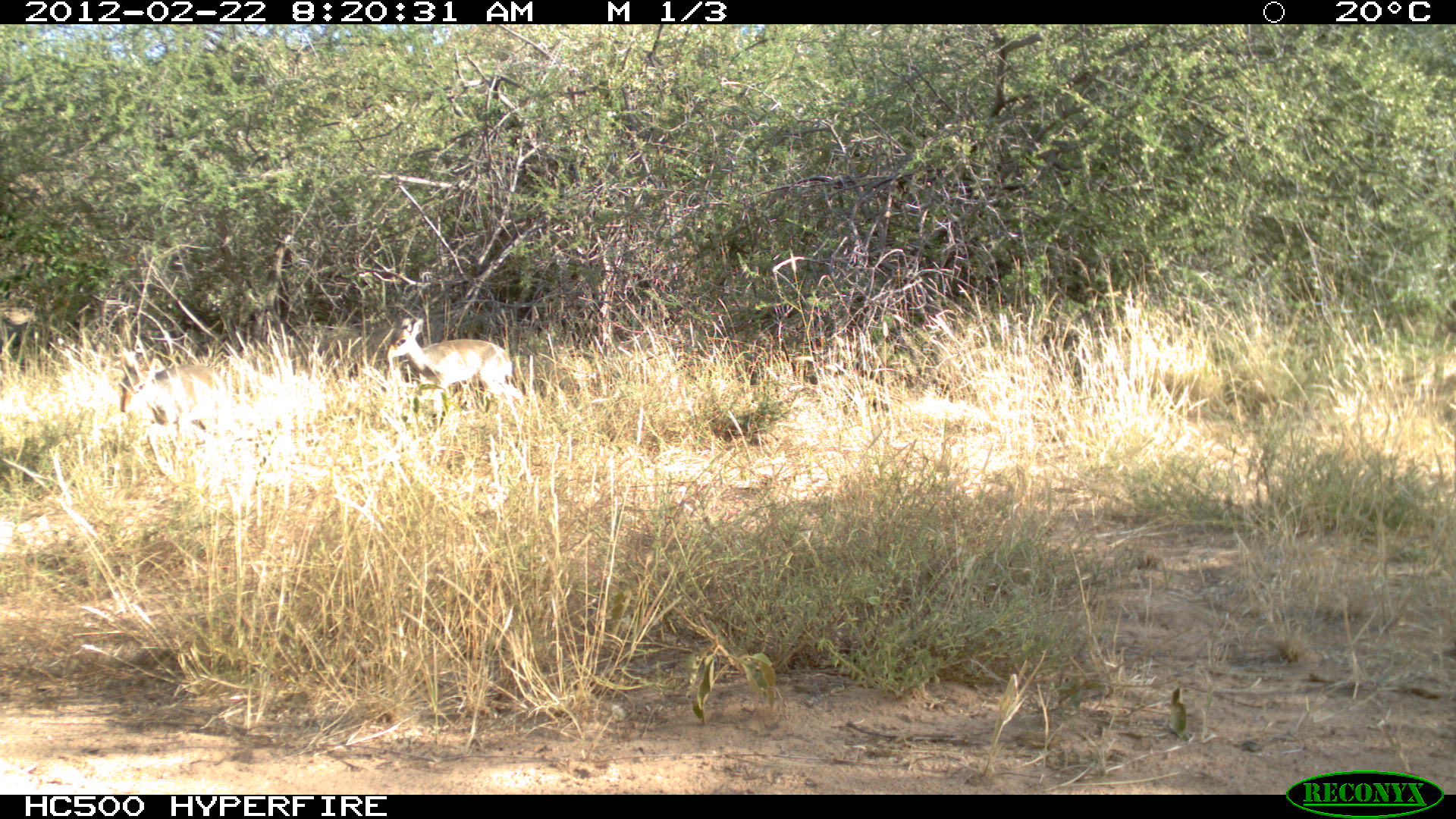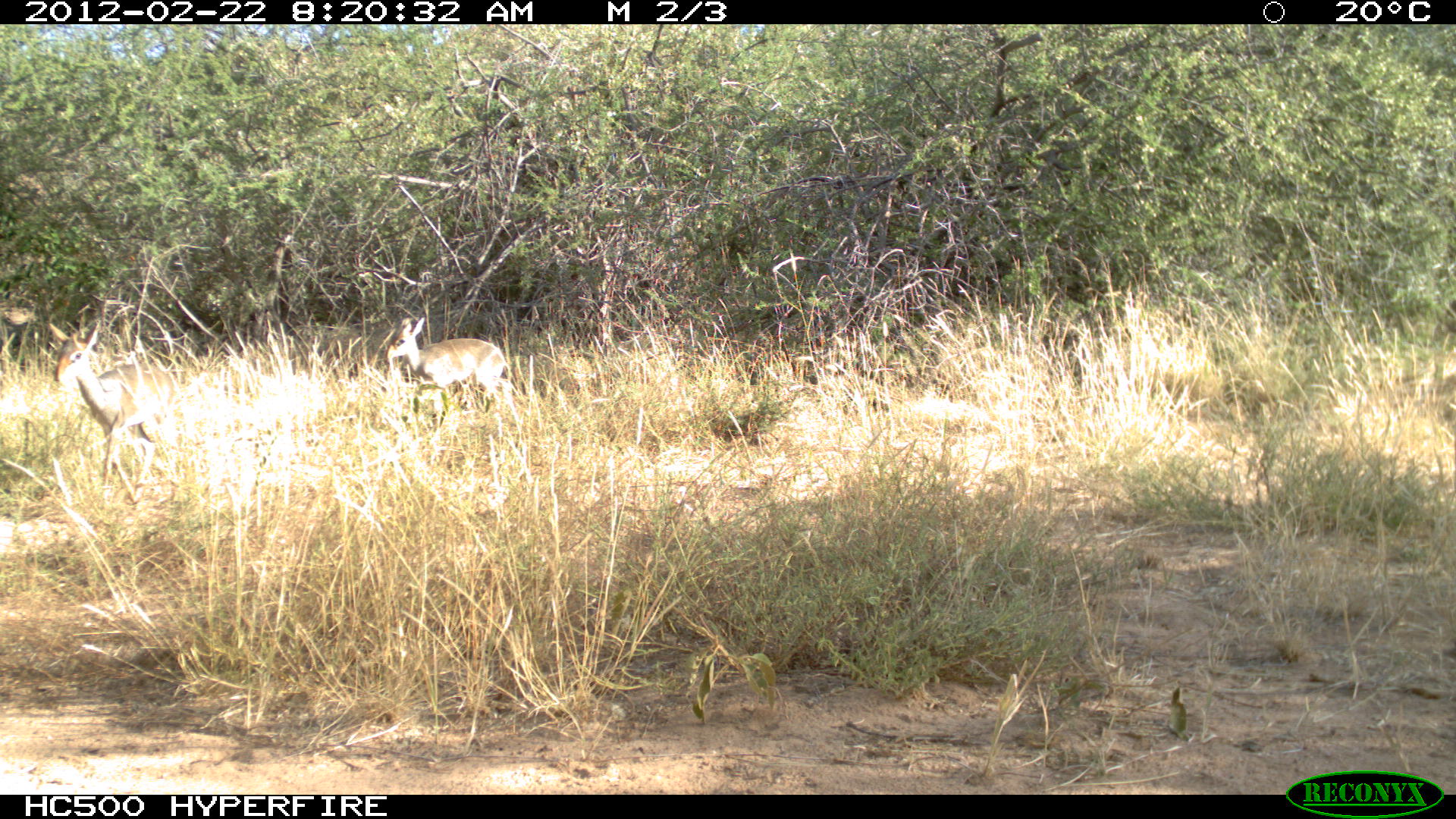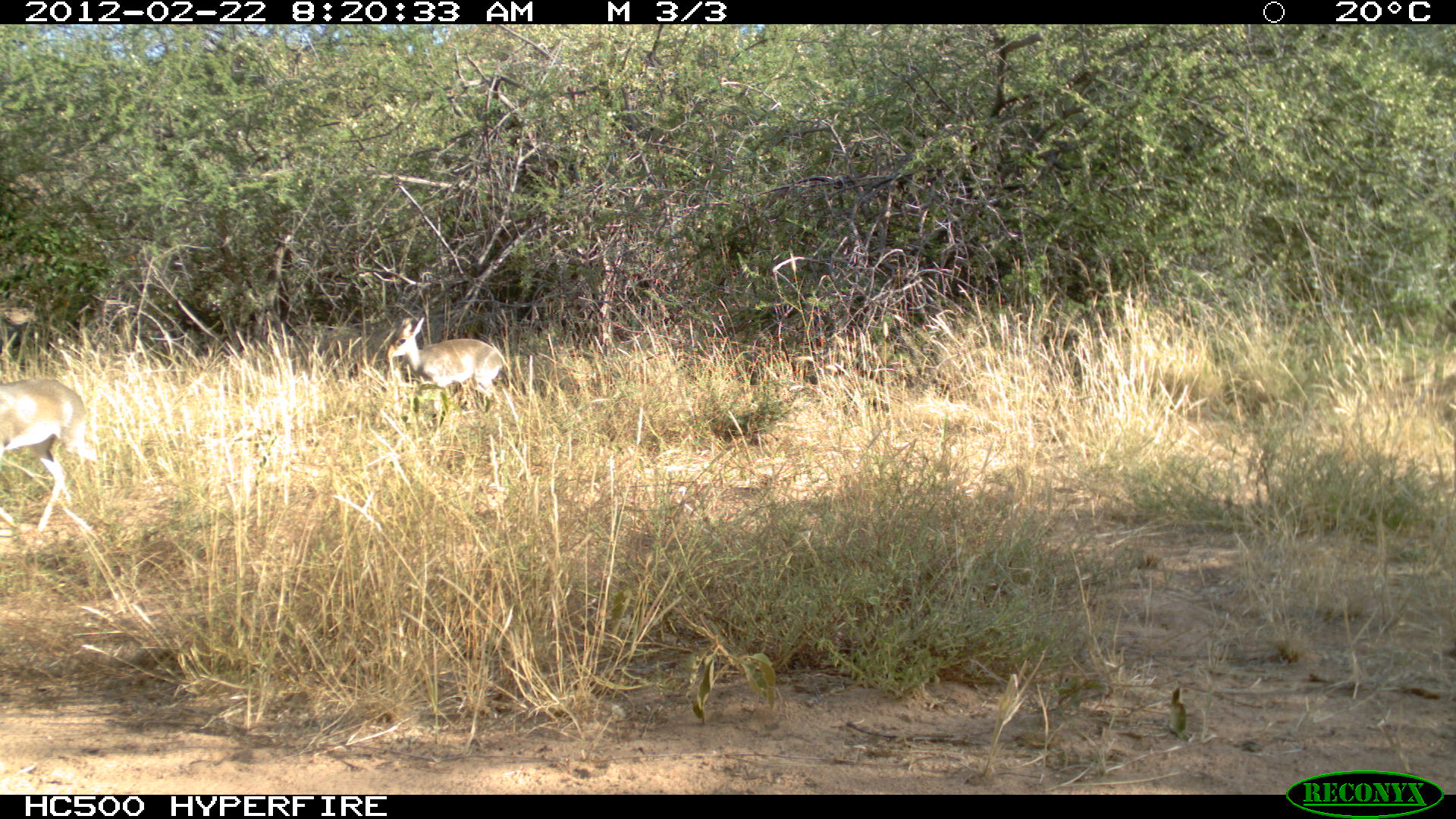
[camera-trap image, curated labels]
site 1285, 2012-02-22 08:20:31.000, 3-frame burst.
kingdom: Animalia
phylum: Chordata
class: Mammalia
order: Artiodactyla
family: Bovidae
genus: Madoqua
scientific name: Madoqua guentheri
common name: günther's dik-dik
Madoqua guentheri (günther's dik-dik), count 2.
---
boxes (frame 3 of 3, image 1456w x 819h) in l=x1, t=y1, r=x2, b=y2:
madoqua guentheri: l=0, t=374, r=104, b=538; l=382, t=313, r=509, b=402